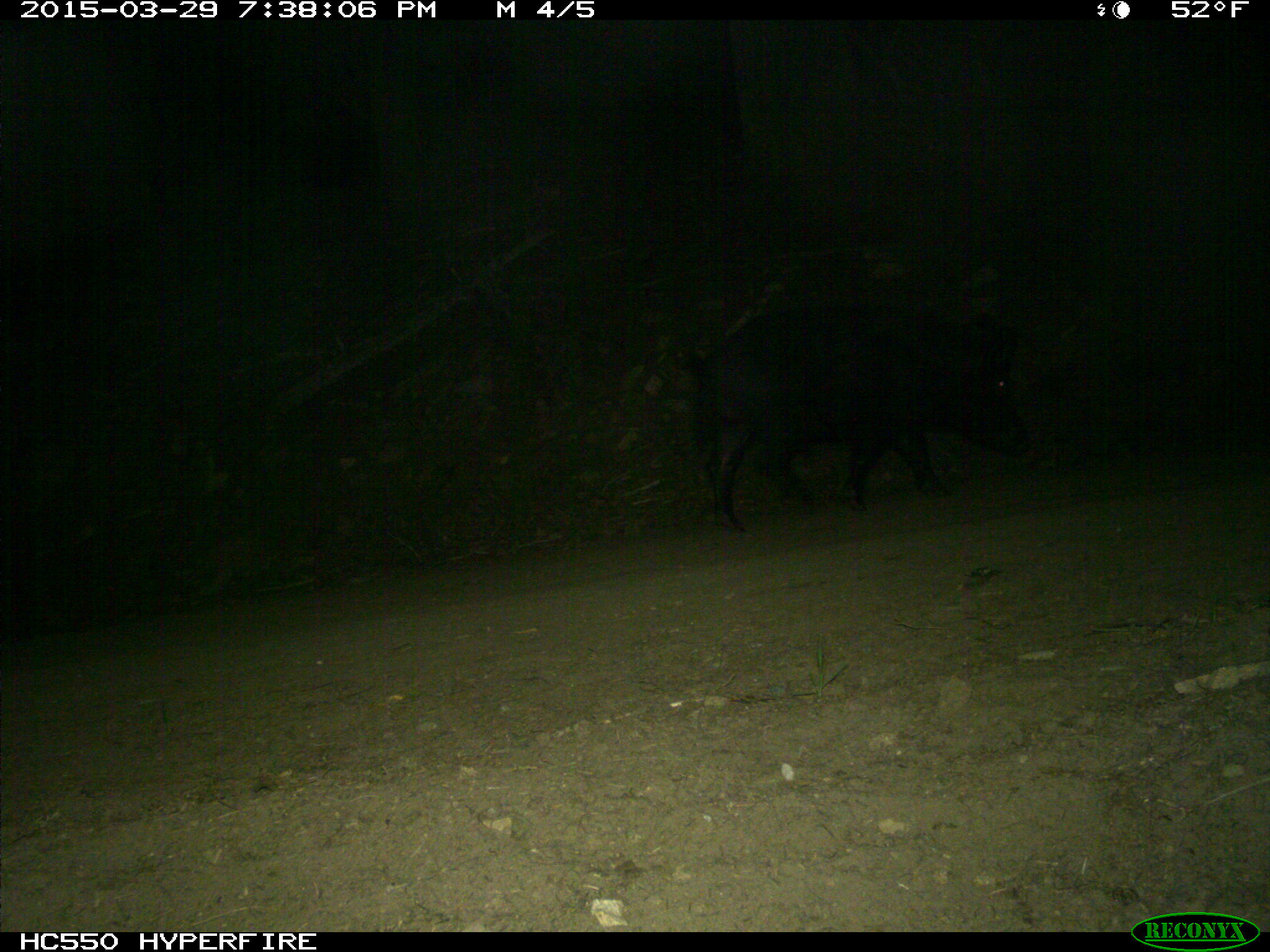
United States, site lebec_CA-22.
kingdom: Animalia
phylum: Chordata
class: Mammalia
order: Artiodactyla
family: Suidae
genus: Sus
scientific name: Sus scrofa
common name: wild boar